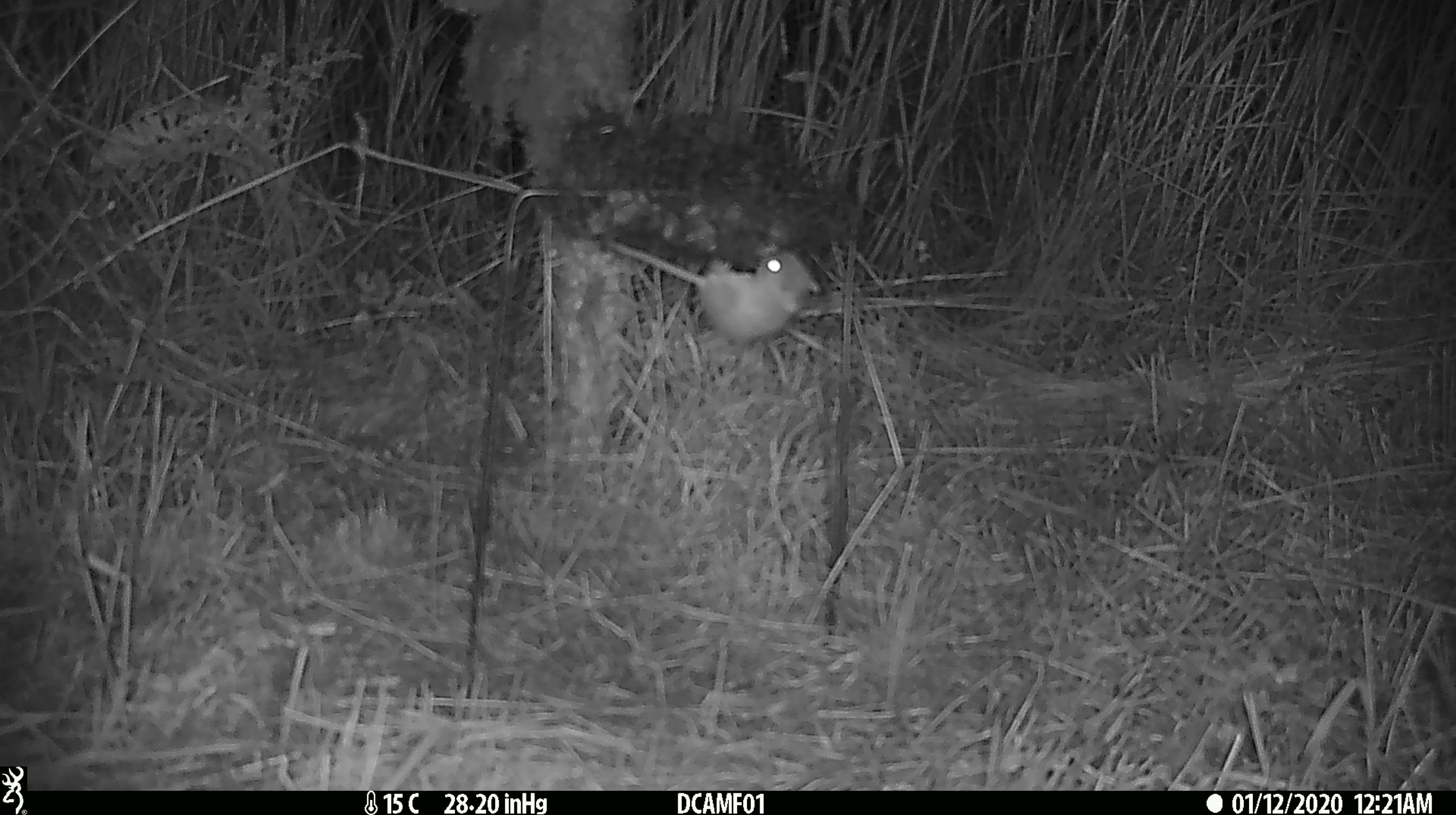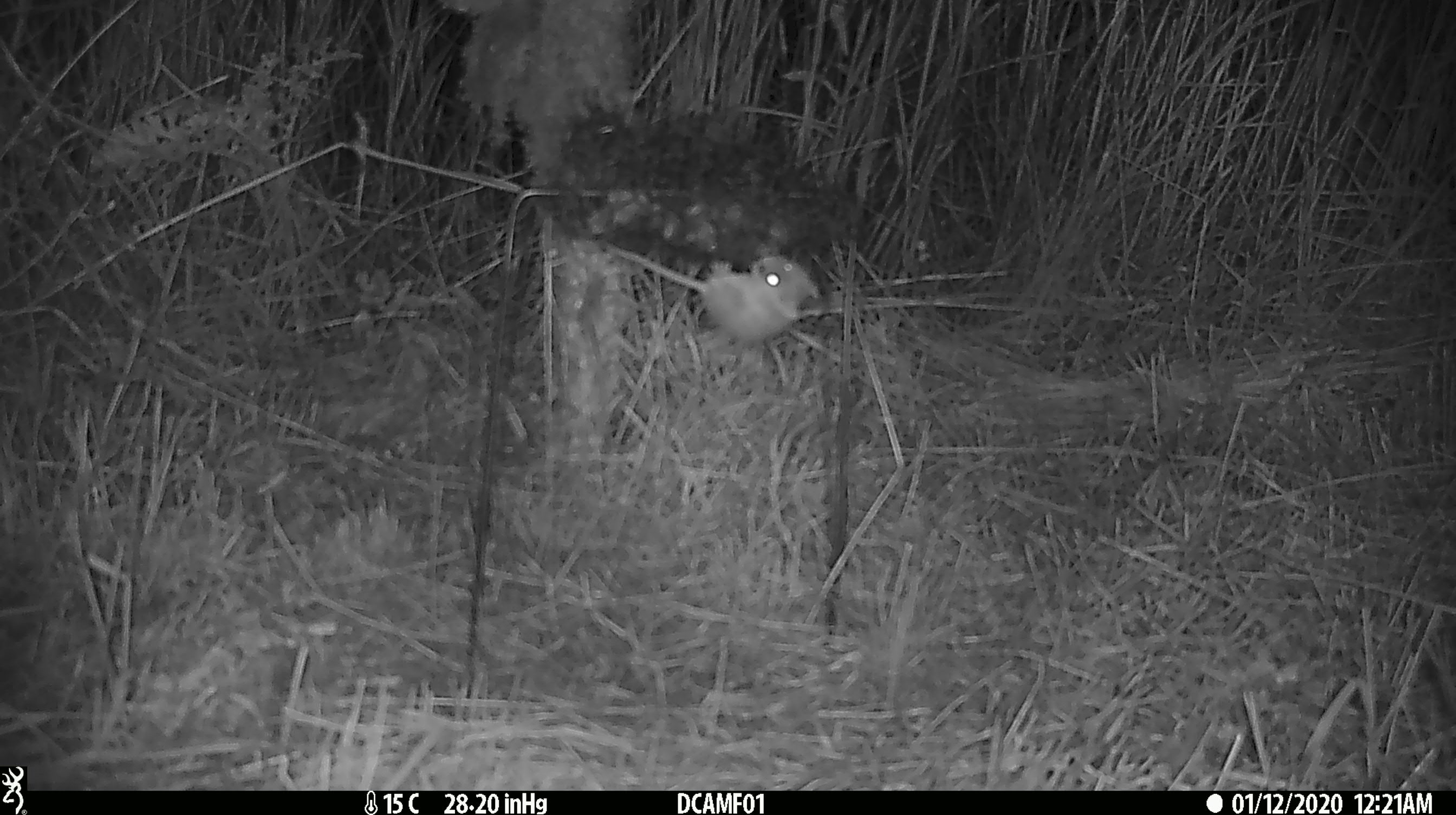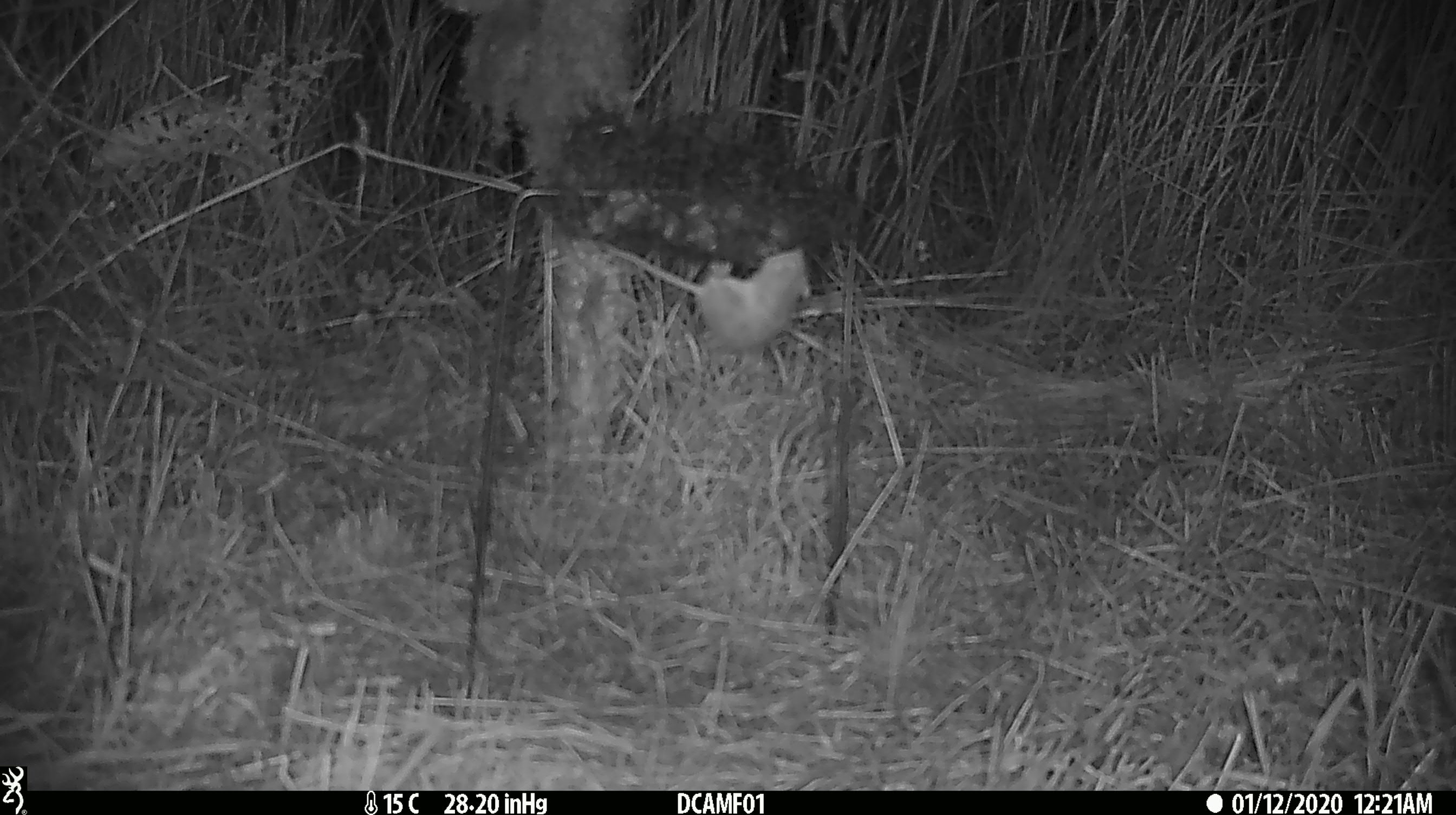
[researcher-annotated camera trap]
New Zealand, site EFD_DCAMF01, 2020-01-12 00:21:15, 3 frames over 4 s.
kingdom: Animalia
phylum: Chordata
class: Mammalia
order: Rodentia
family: Muridae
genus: Mus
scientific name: Mus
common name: mouse